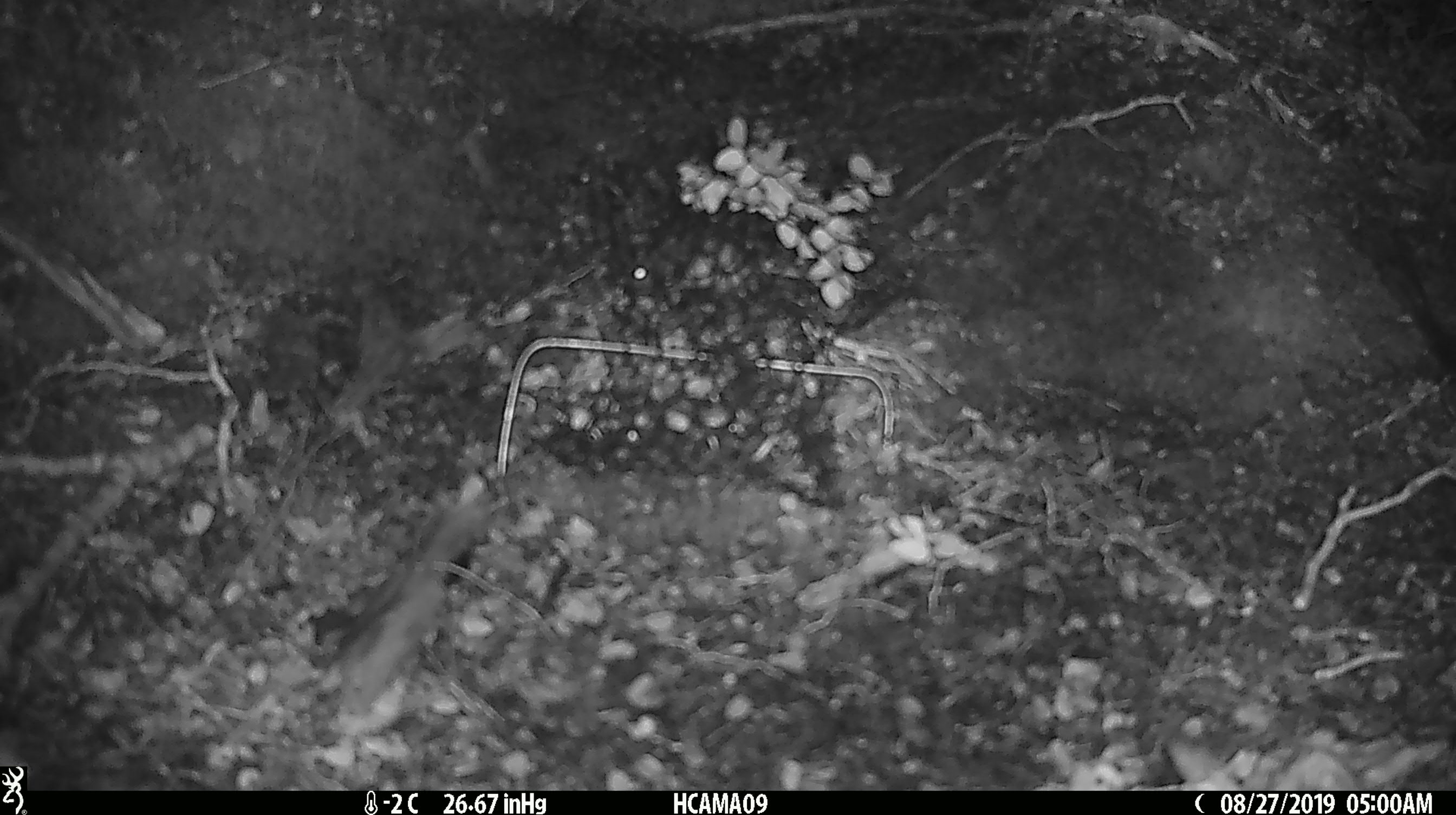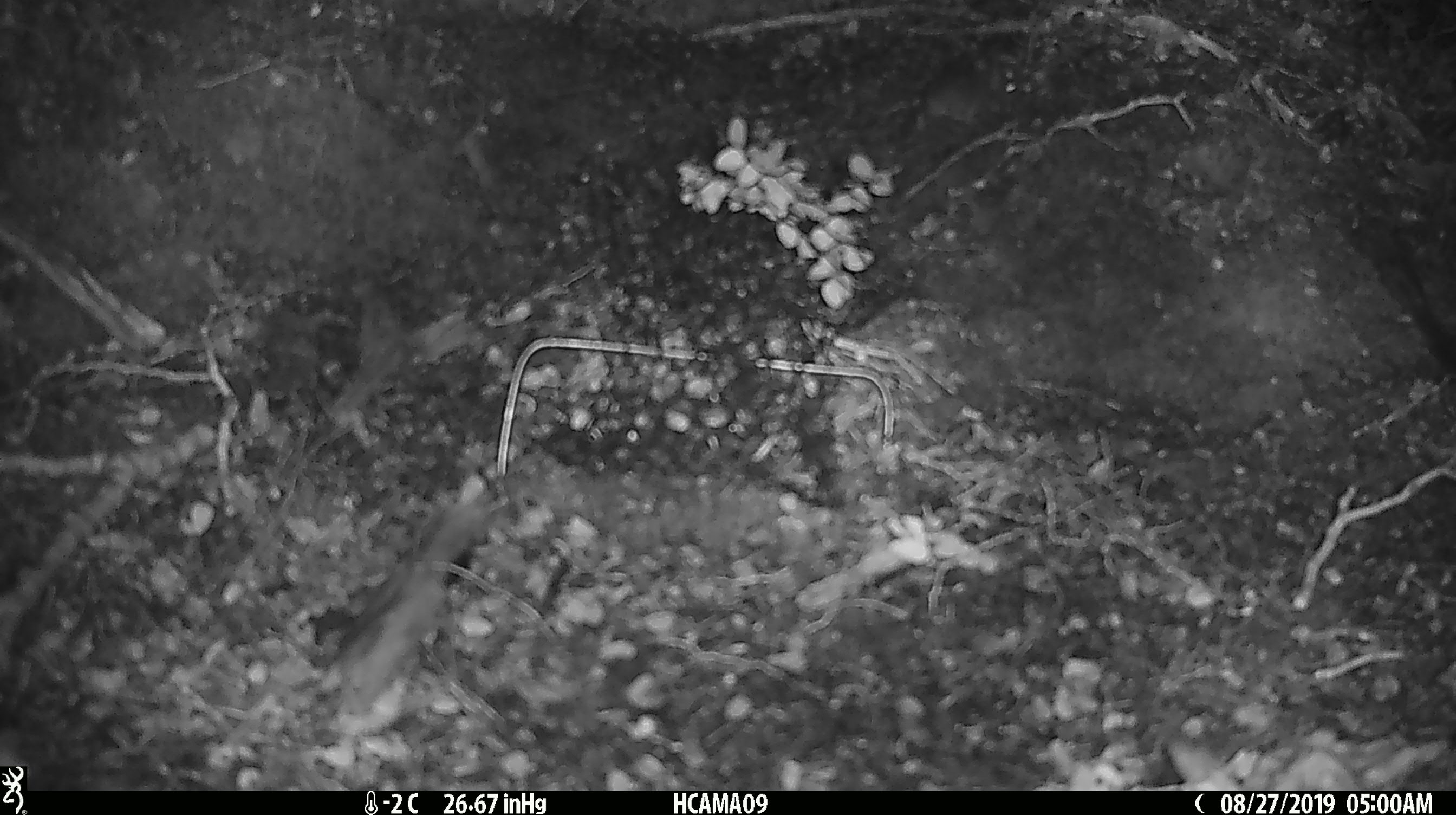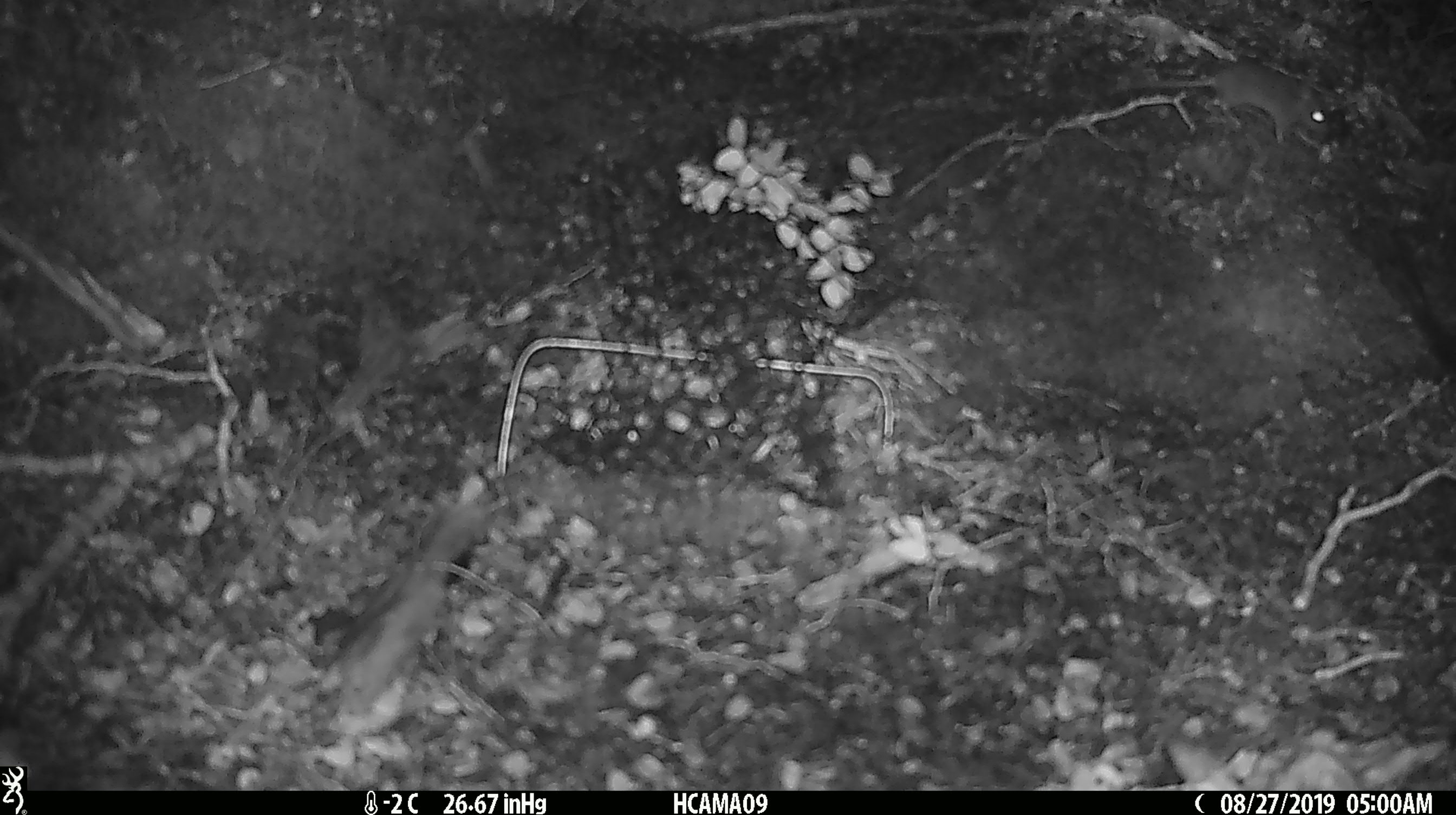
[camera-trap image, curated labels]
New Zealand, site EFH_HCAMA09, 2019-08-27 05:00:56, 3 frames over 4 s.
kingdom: Animalia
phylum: Chordata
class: Mammalia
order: Rodentia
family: Muridae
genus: Mus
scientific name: Mus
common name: mouse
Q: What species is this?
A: Mouse (Mus).